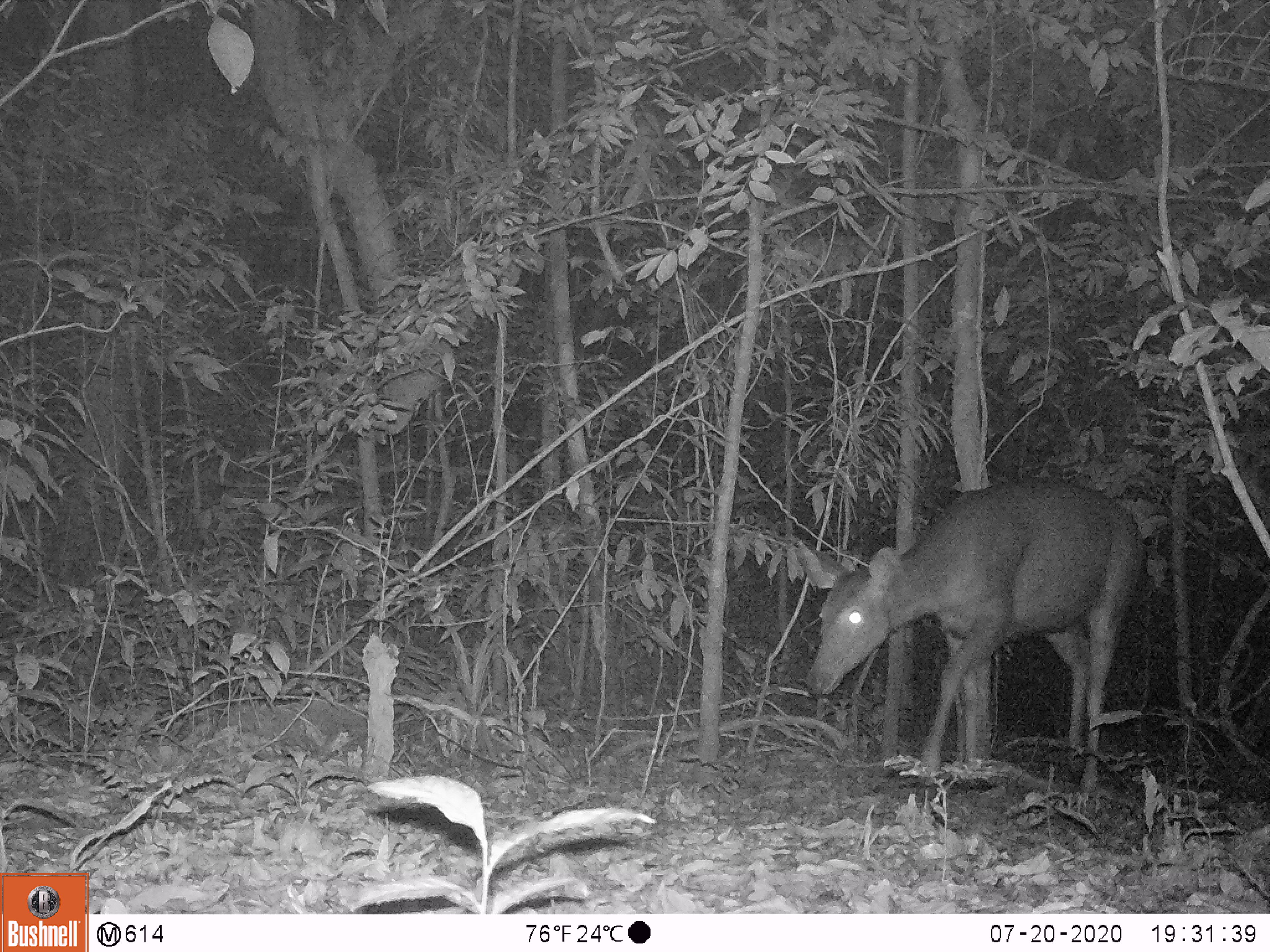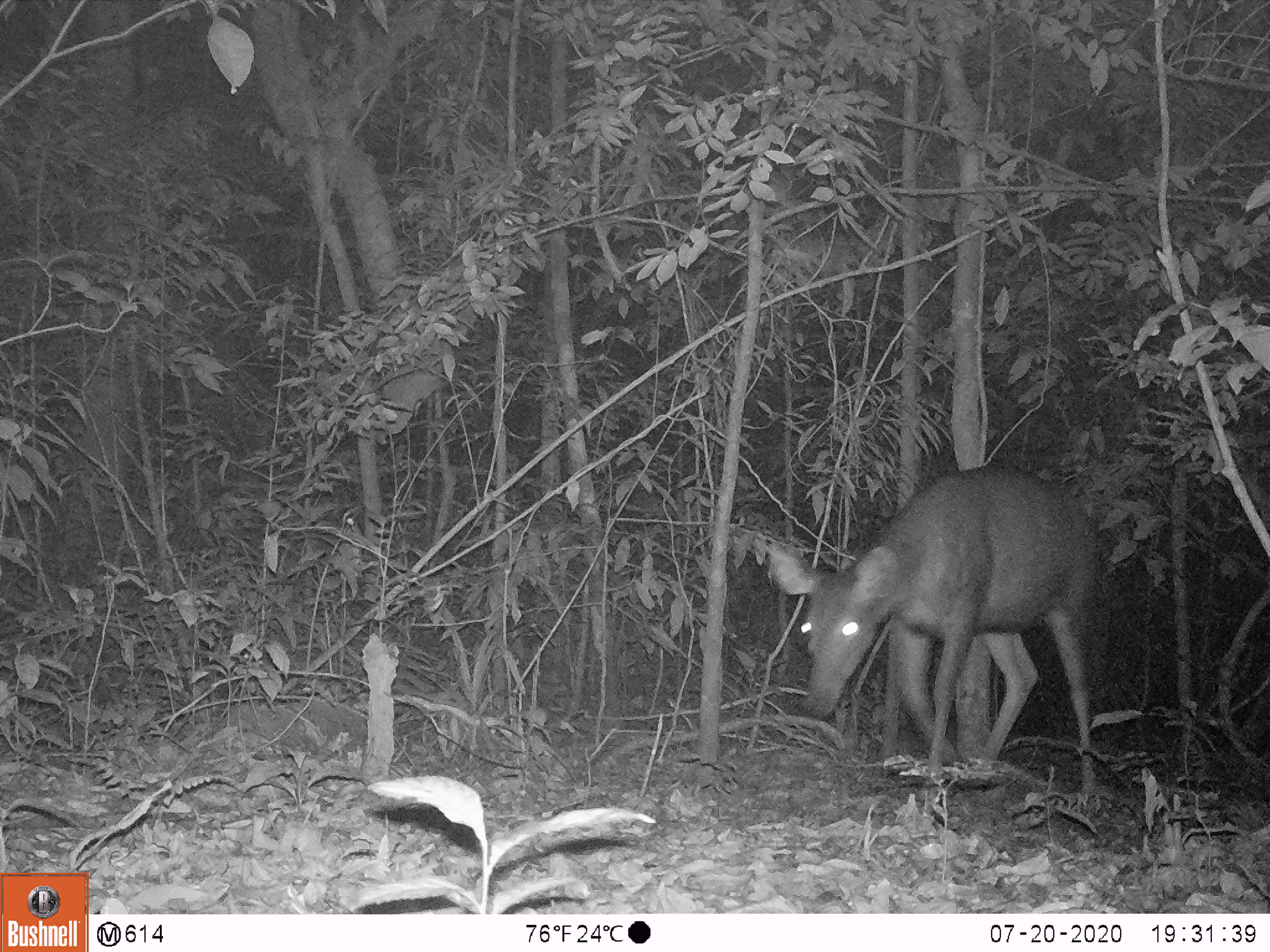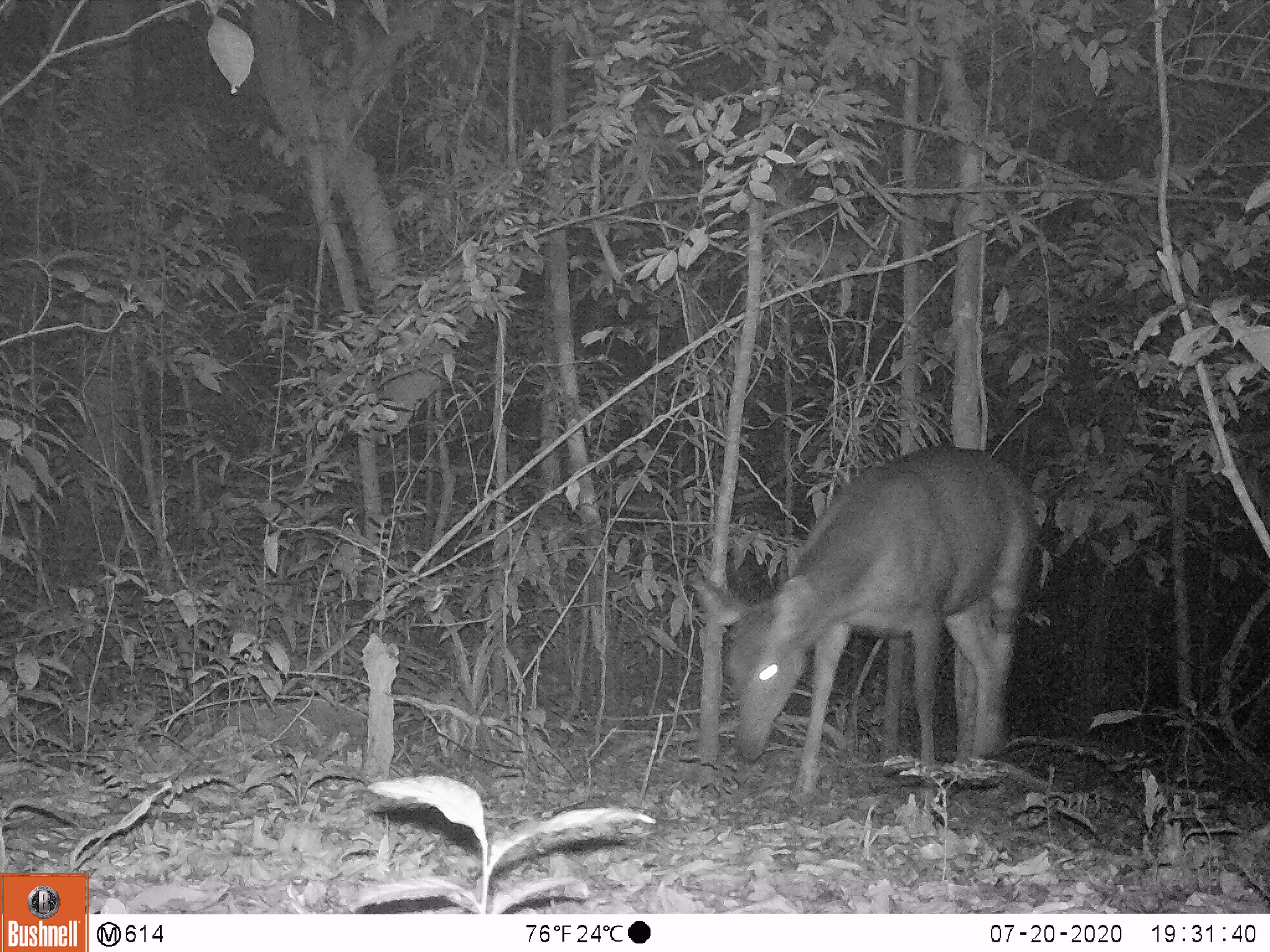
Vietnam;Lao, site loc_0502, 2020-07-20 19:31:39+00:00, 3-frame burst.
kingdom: Animalia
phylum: Chordata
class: Mammalia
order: Artiodactyla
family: Cervidae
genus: Rusa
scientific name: Rusa unicolor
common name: sambar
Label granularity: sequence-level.